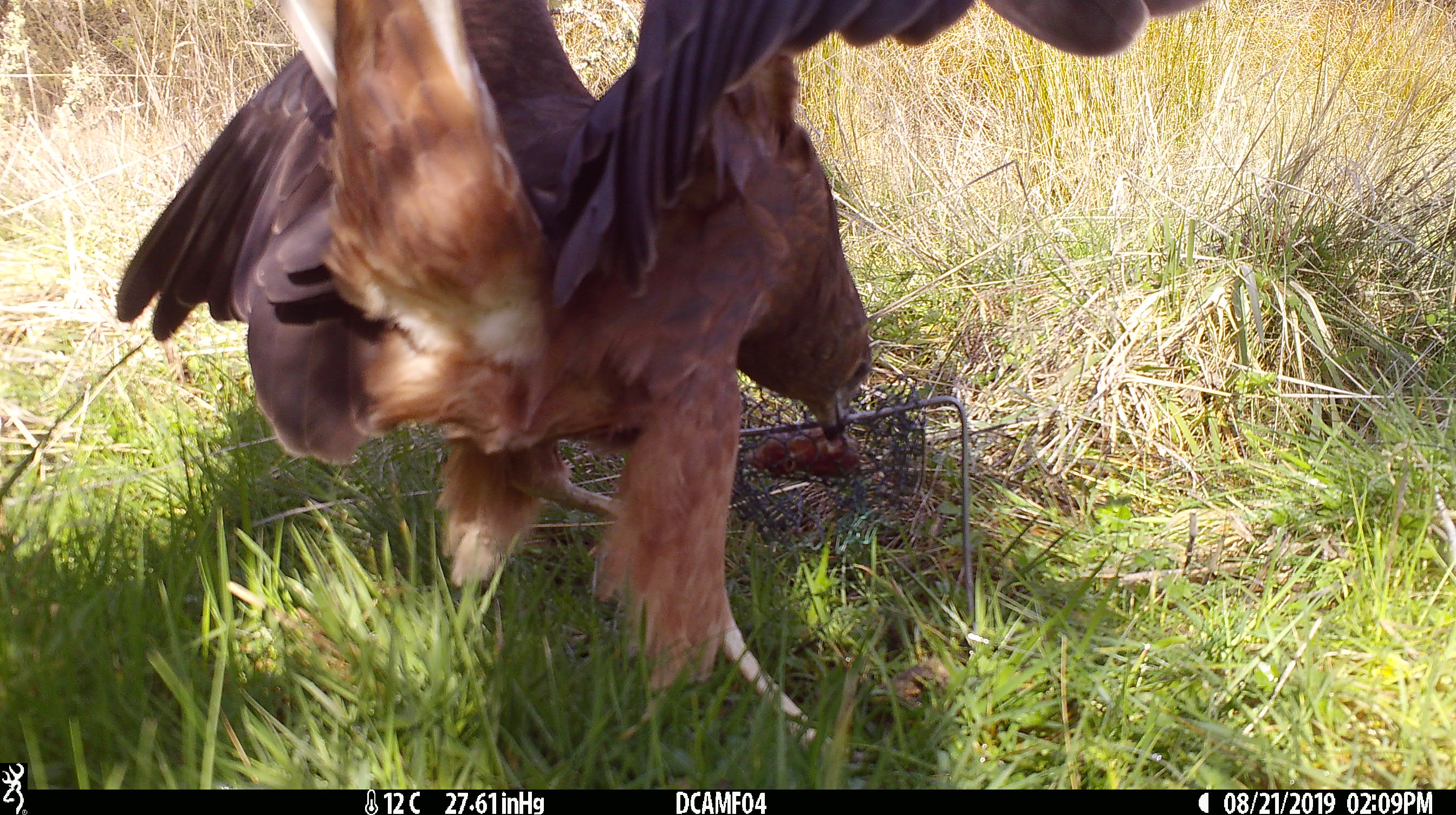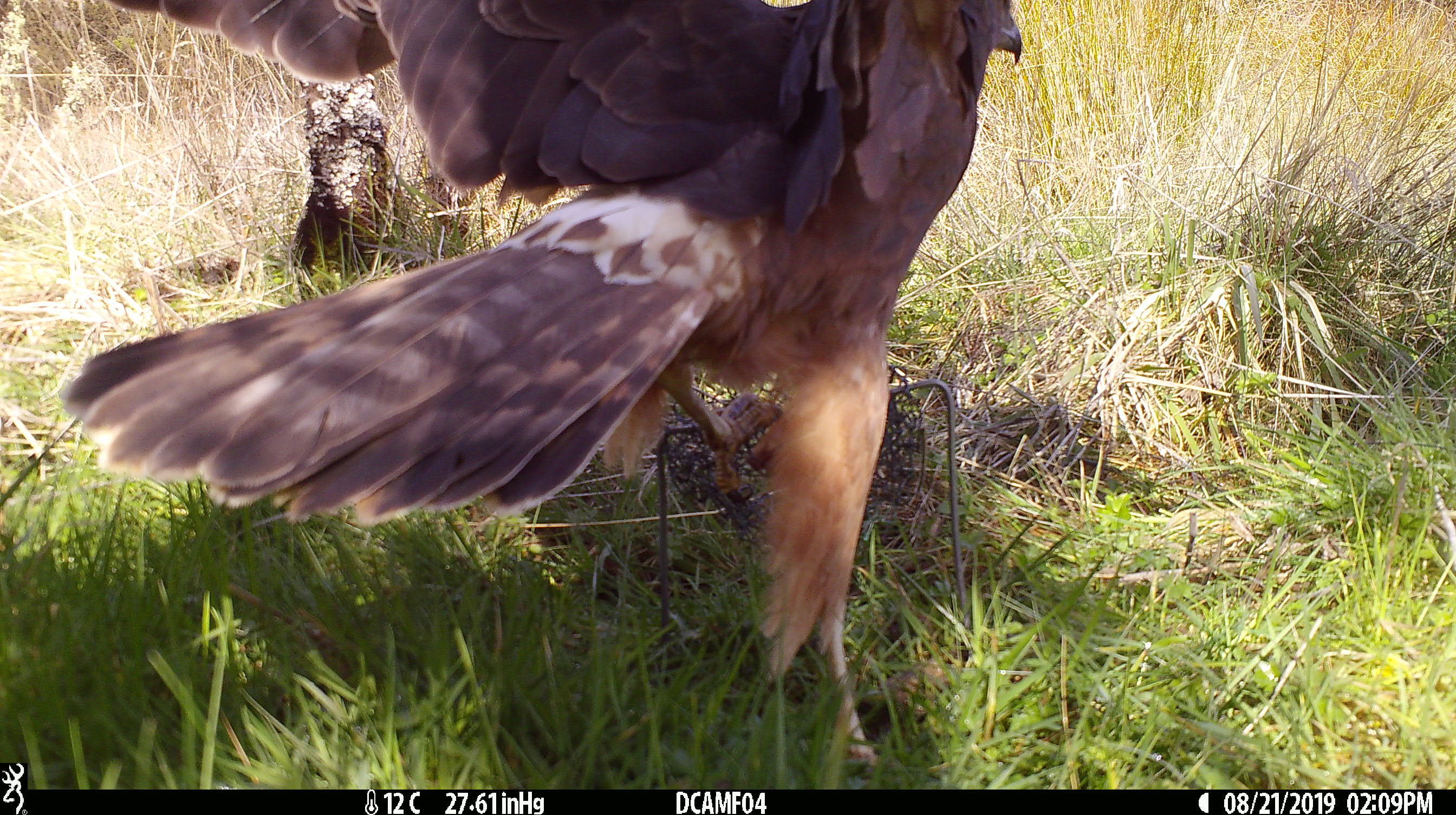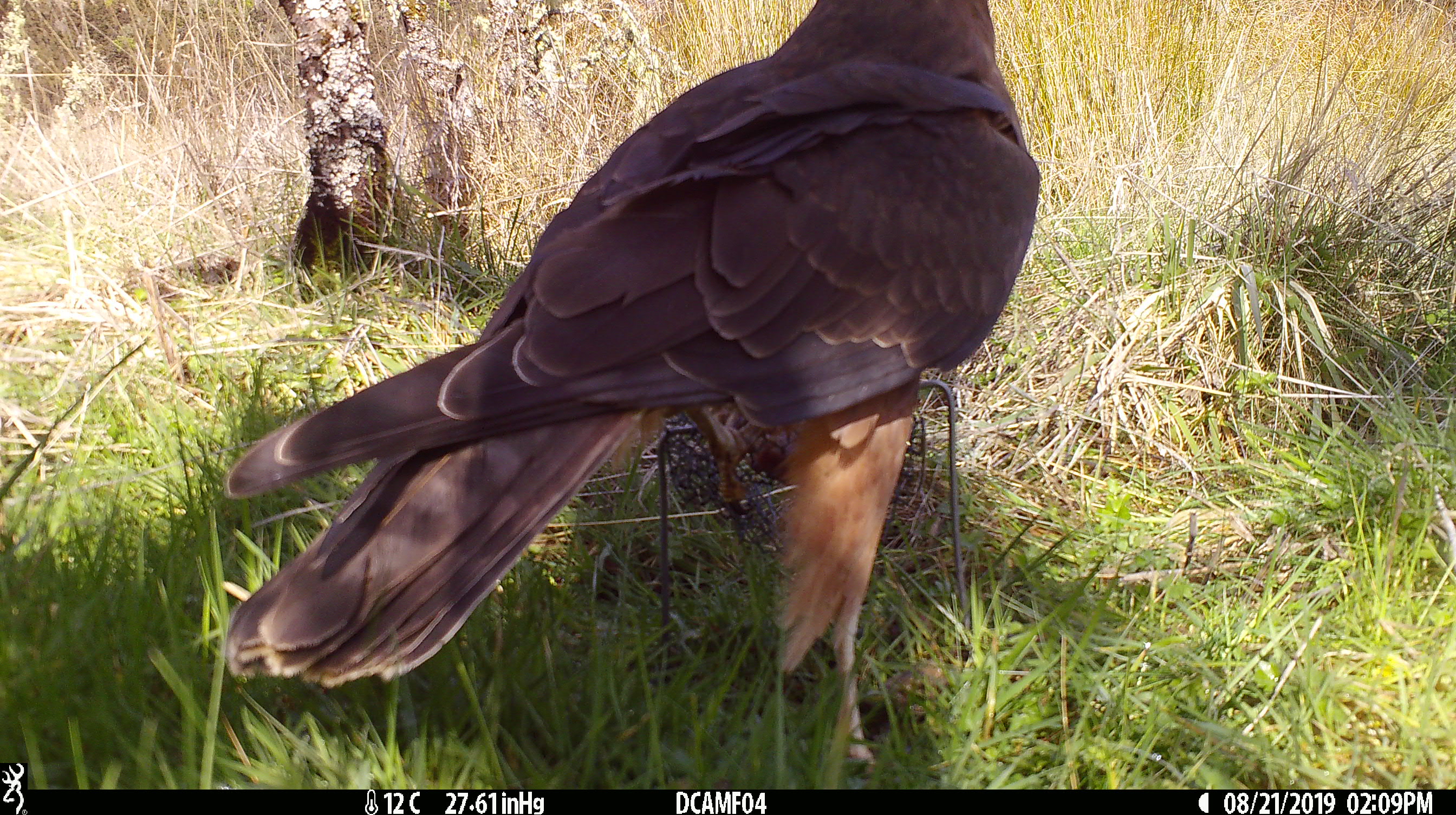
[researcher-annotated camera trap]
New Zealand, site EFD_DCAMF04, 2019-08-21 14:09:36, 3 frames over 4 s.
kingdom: Animalia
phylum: Chordata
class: Aves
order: Accipitriformes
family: Accipitridae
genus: Circus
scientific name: Circus approximans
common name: swamp harrier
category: harrier